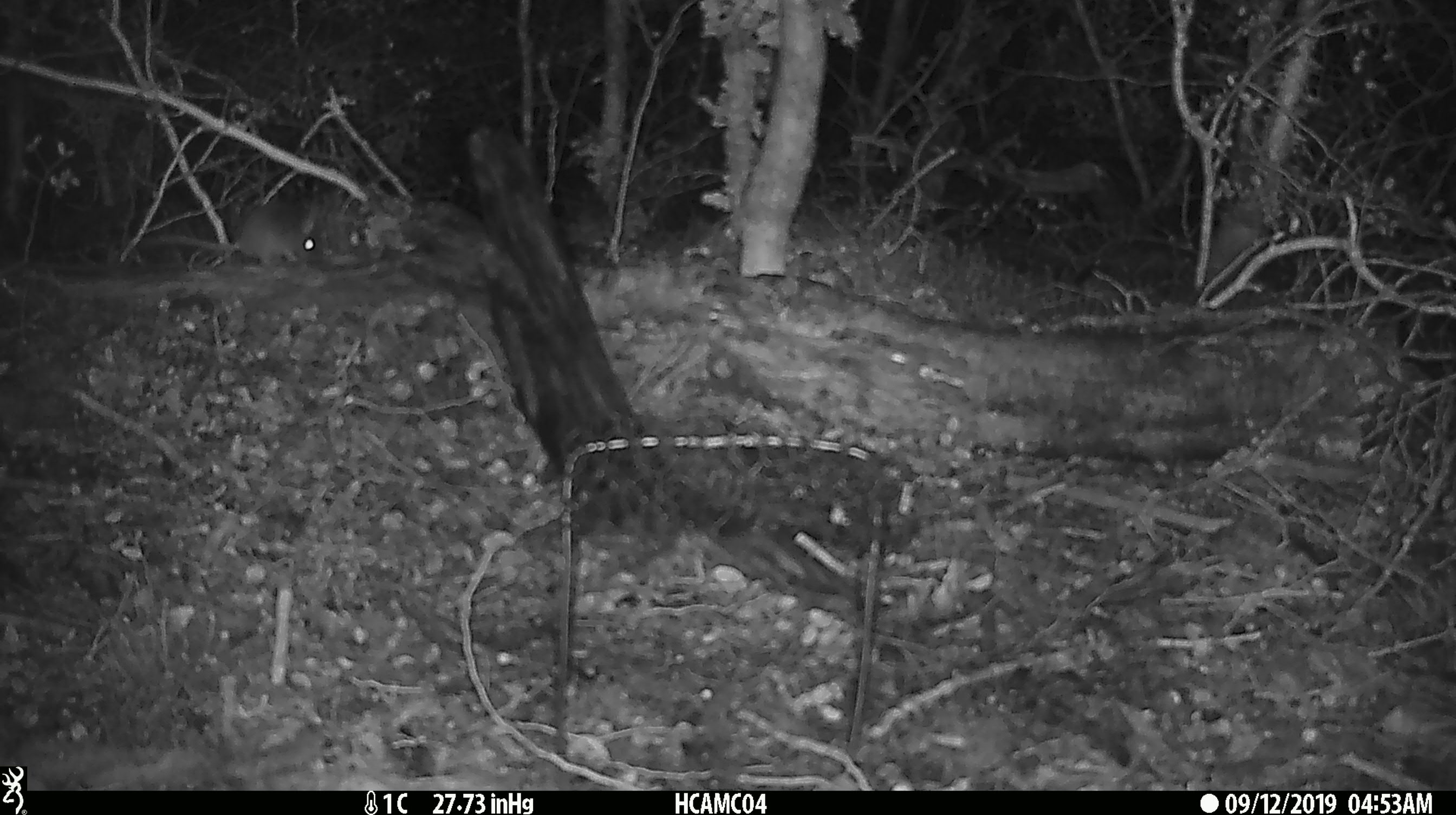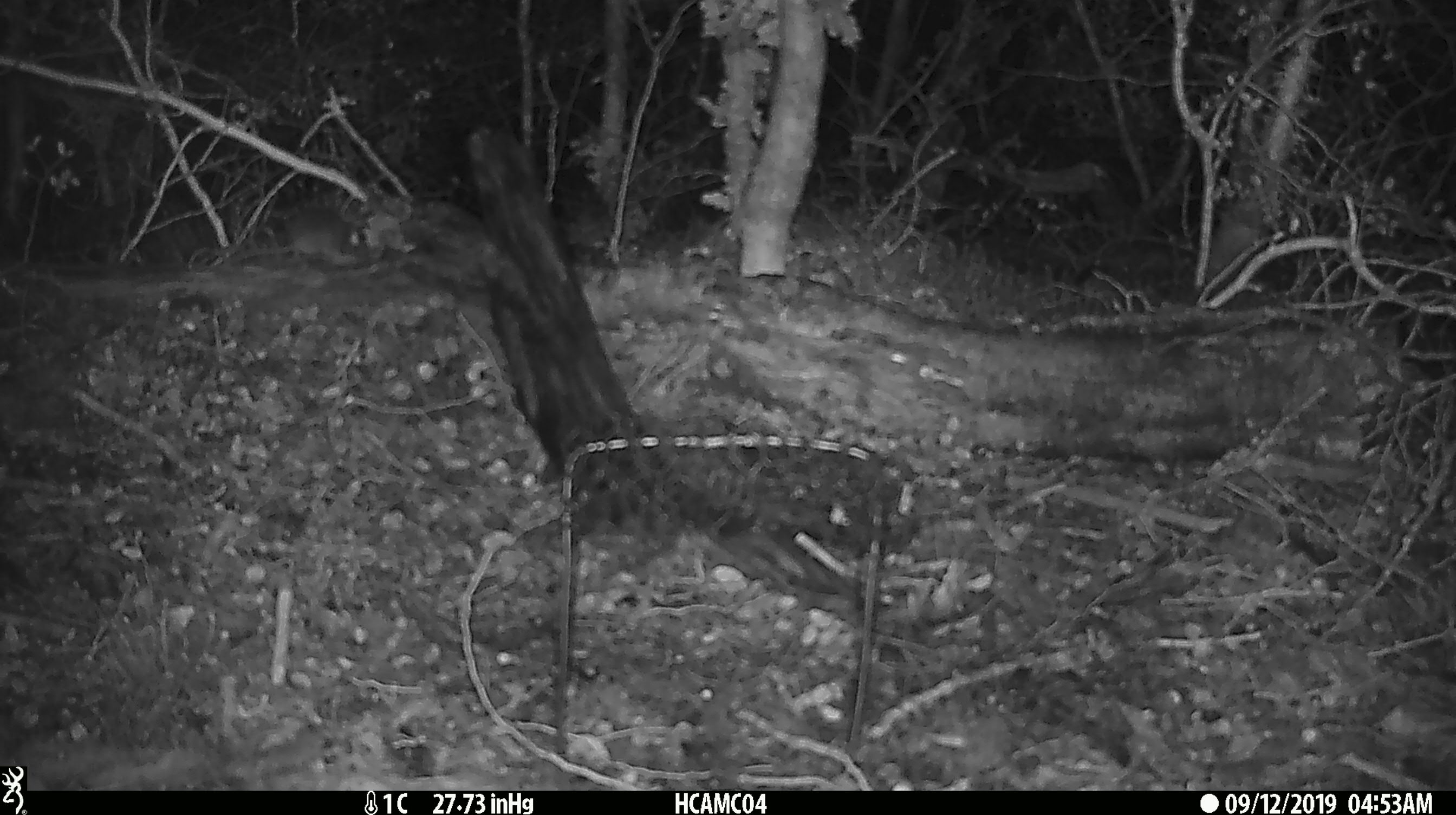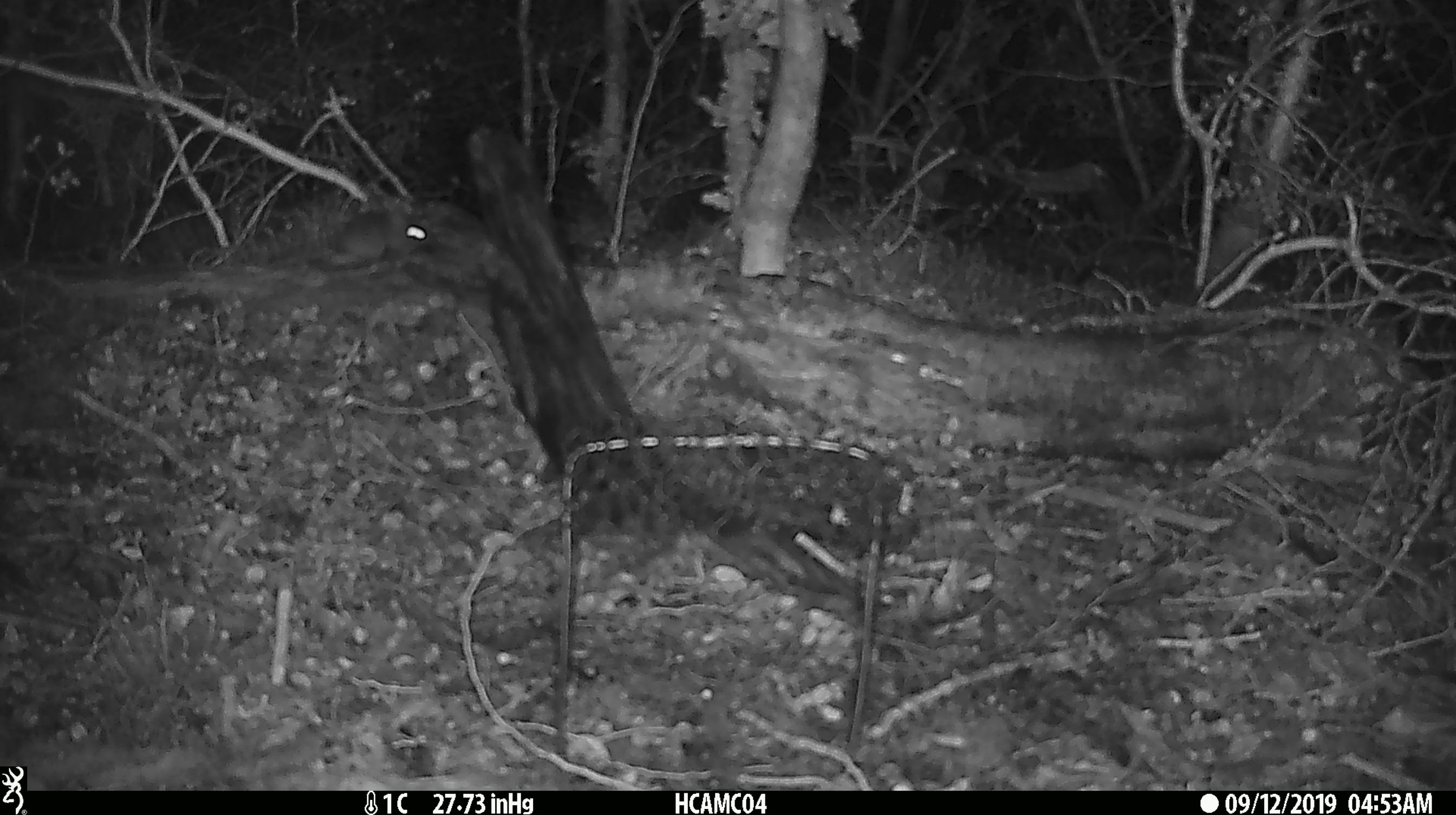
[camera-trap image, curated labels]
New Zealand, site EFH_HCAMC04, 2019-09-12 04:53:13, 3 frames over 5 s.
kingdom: Animalia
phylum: Chordata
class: Mammalia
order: Rodentia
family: Muridae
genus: Mus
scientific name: Mus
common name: mouse